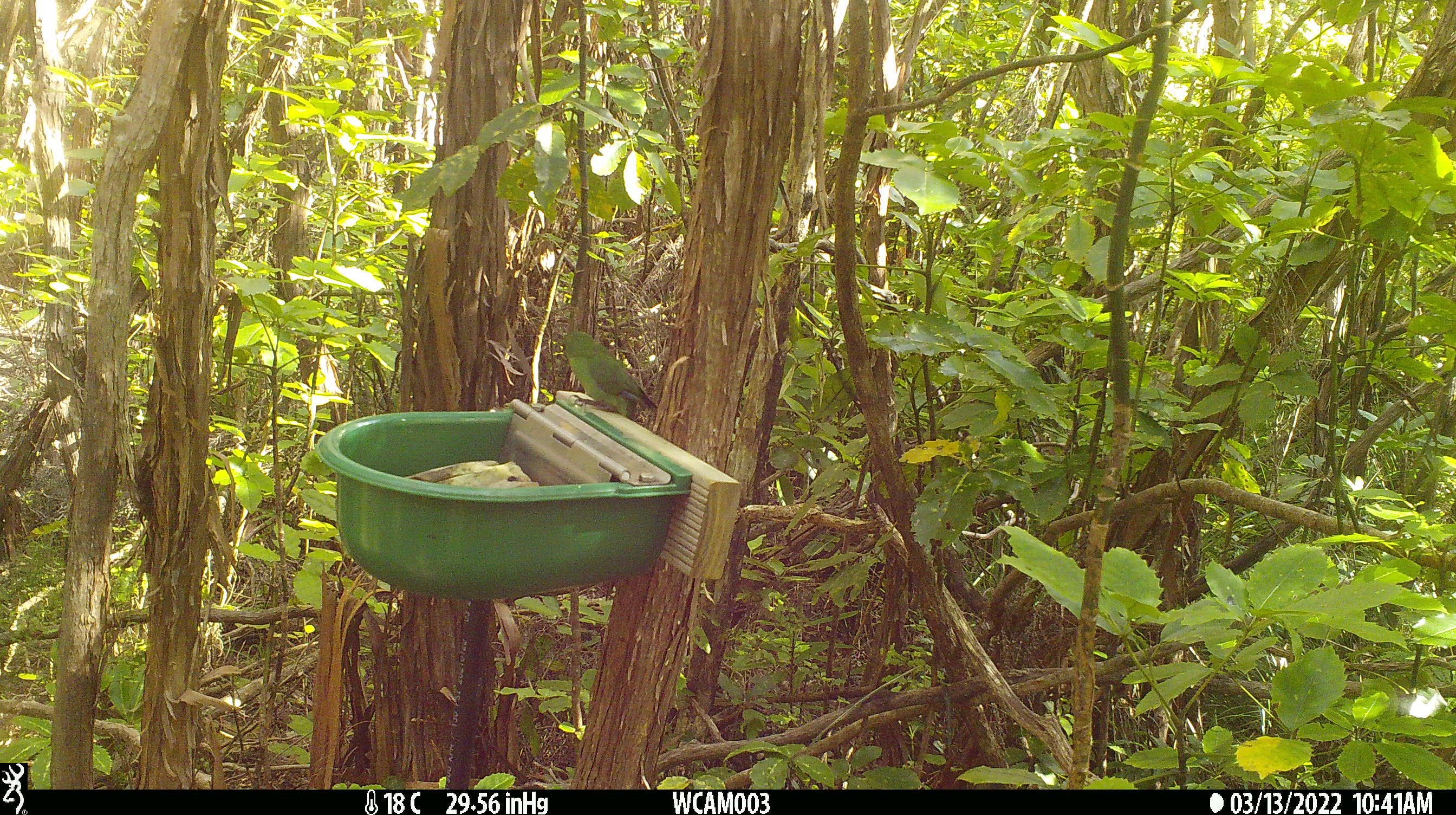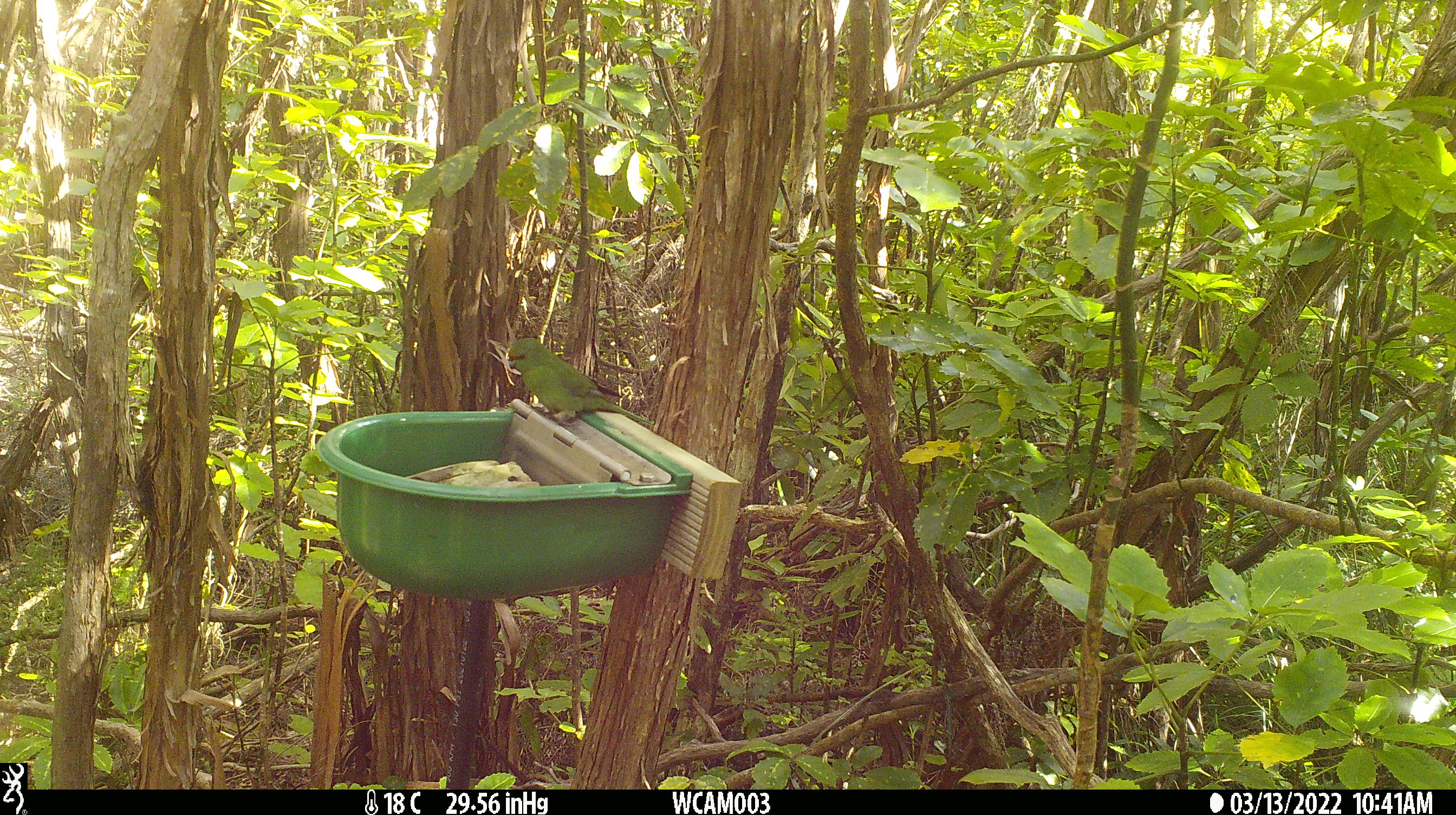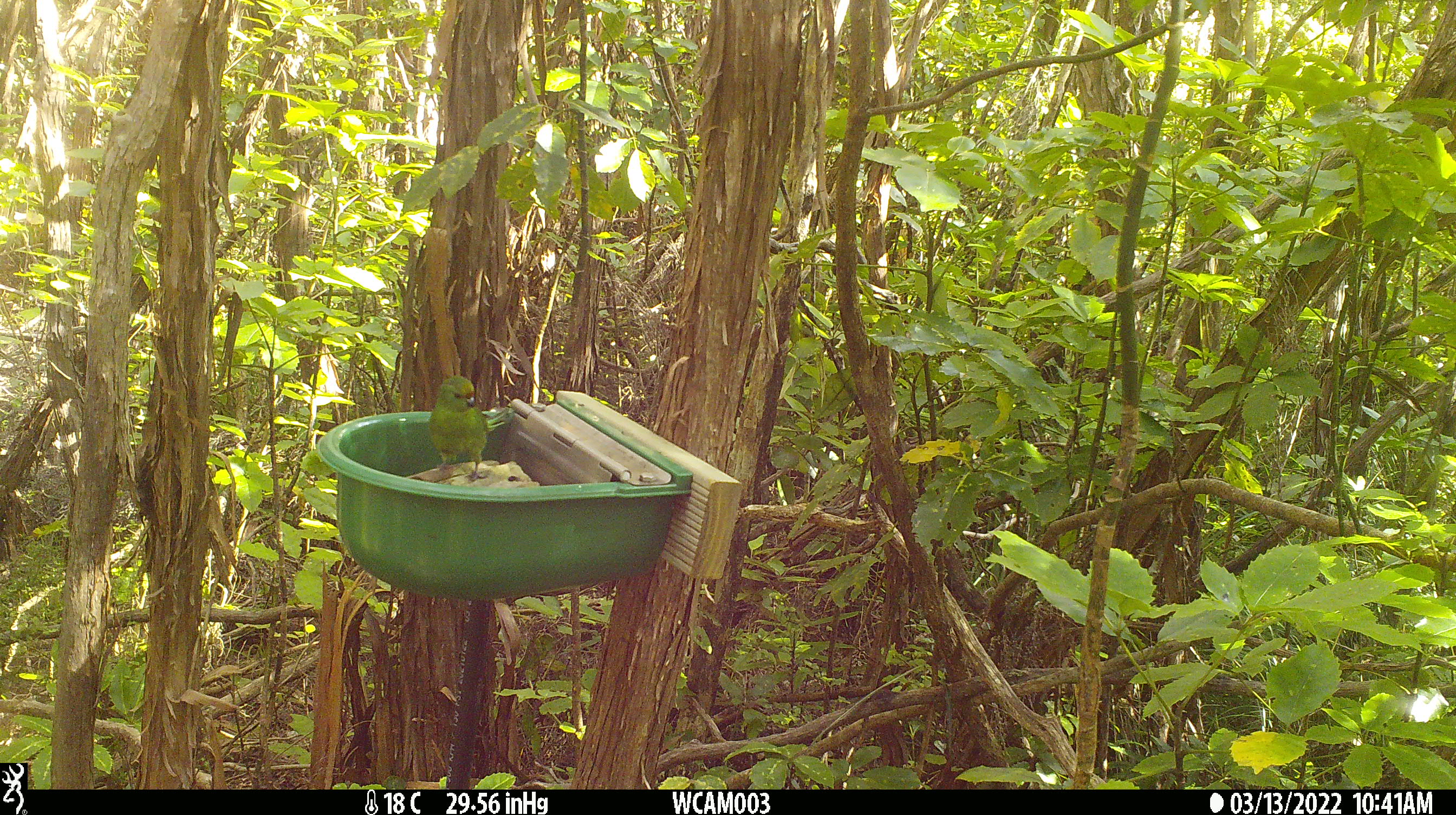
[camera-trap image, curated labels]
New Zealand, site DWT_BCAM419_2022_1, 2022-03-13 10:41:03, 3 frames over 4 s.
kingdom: Animalia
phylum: Chordata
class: Aves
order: Psittaciformes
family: Psittaculidae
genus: Cyanoramphus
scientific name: Cyanoramphus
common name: parakeet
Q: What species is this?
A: Parakeet (Cyanoramphus).